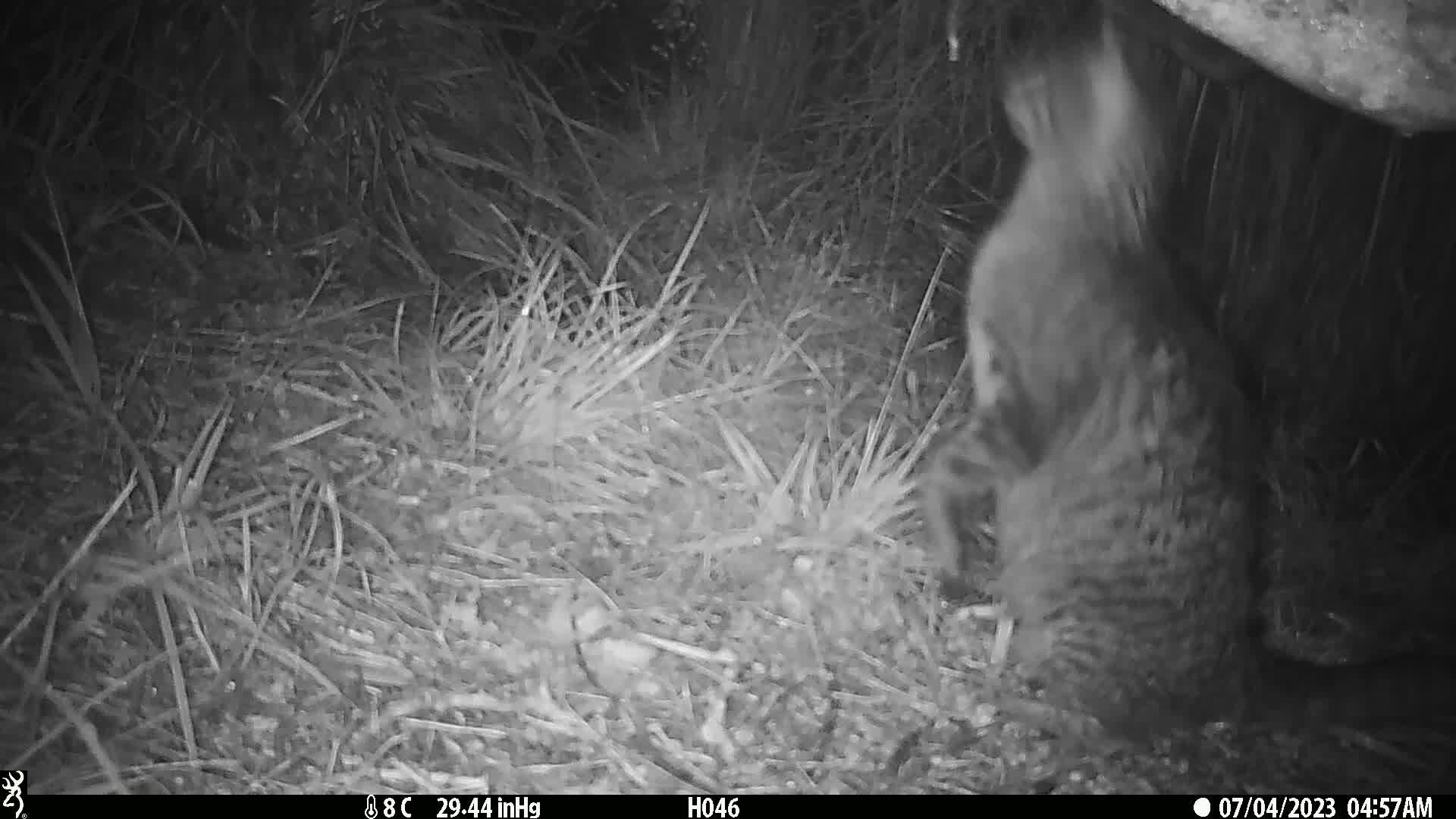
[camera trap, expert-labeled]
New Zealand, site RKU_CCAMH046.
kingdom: Animalia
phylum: Chordata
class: Mammalia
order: Carnivora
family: Felidae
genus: Felis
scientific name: Felis catus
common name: domestic cat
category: cat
Cat (domestic cat) (Felis catus).